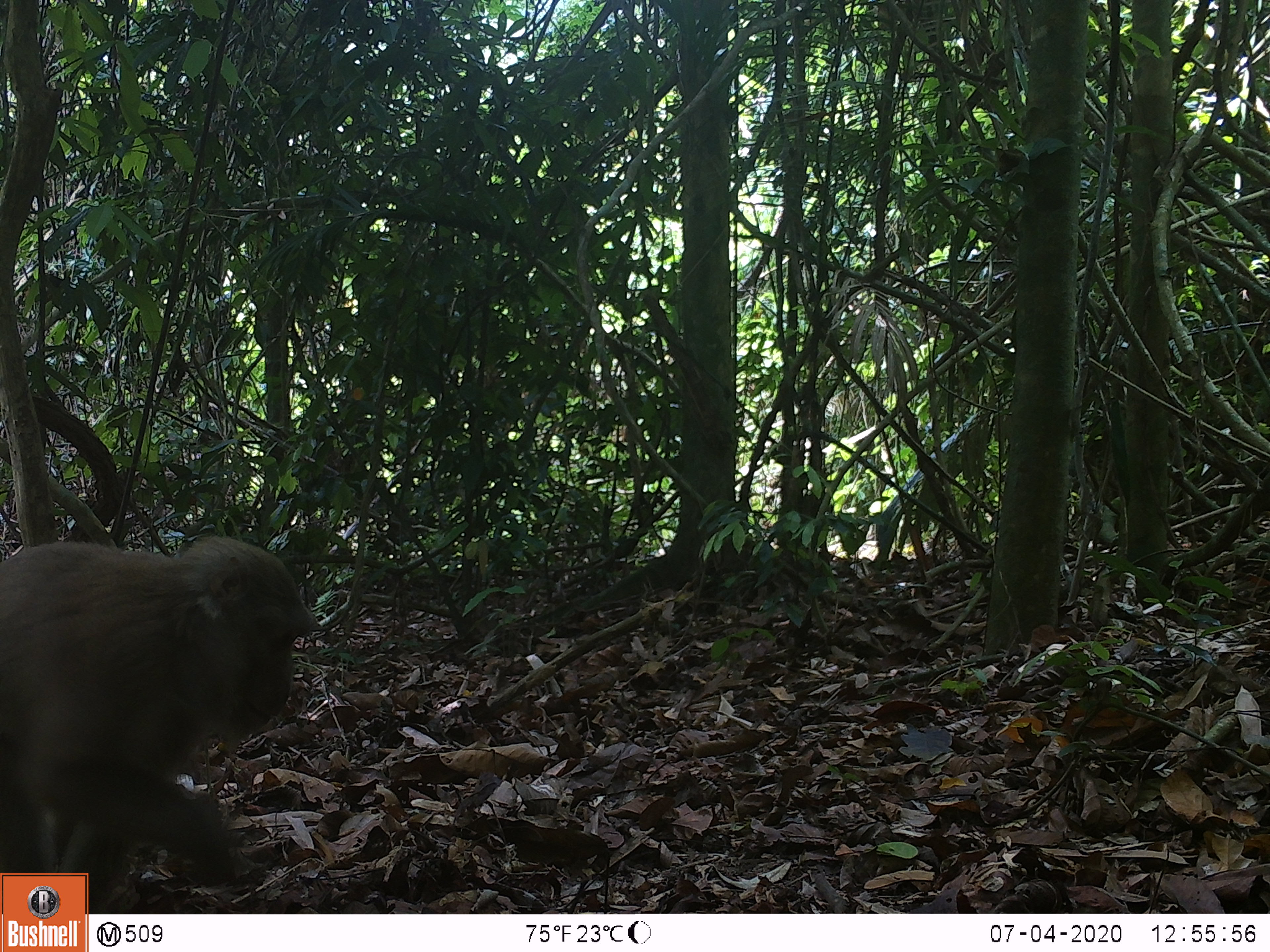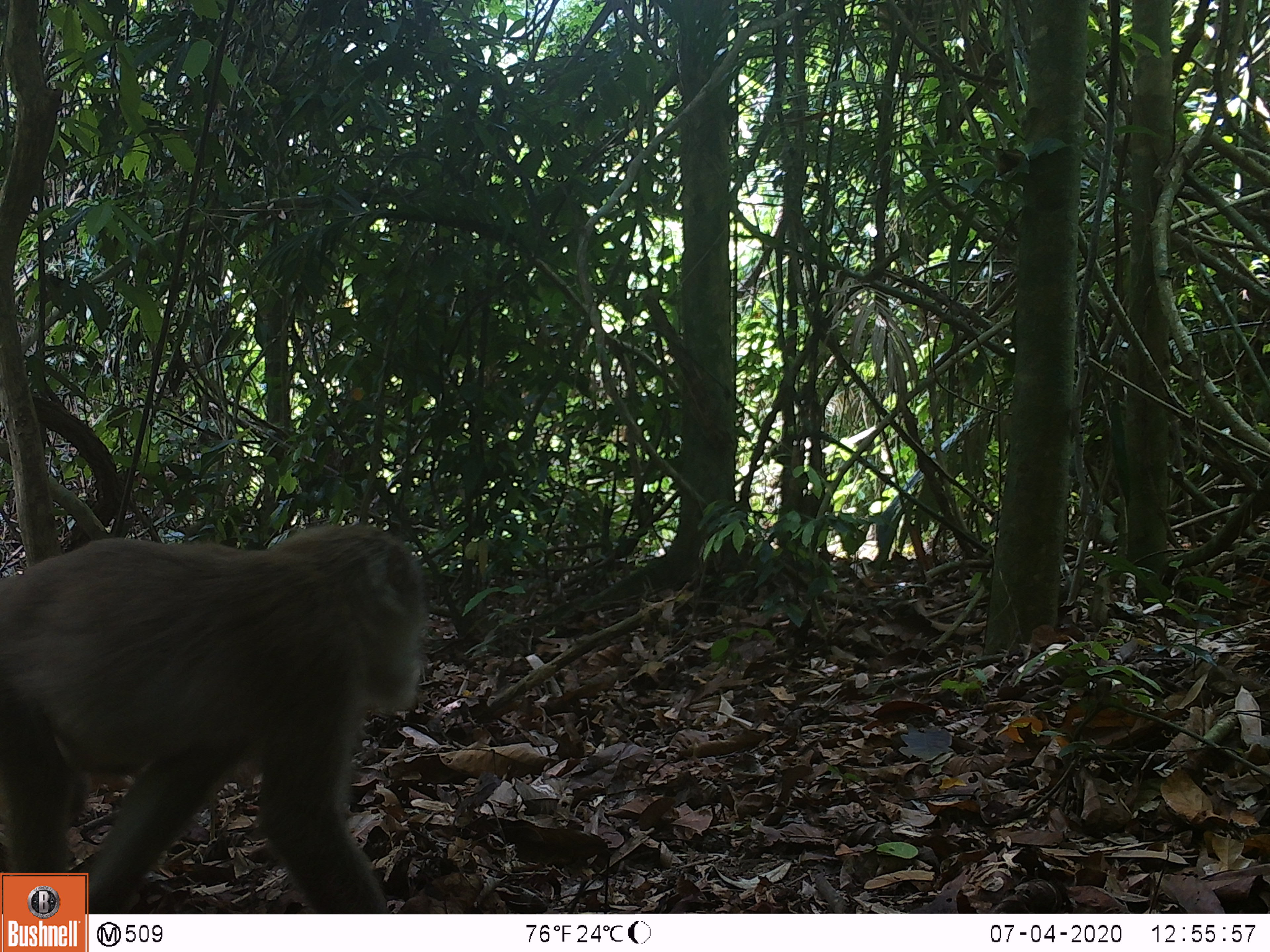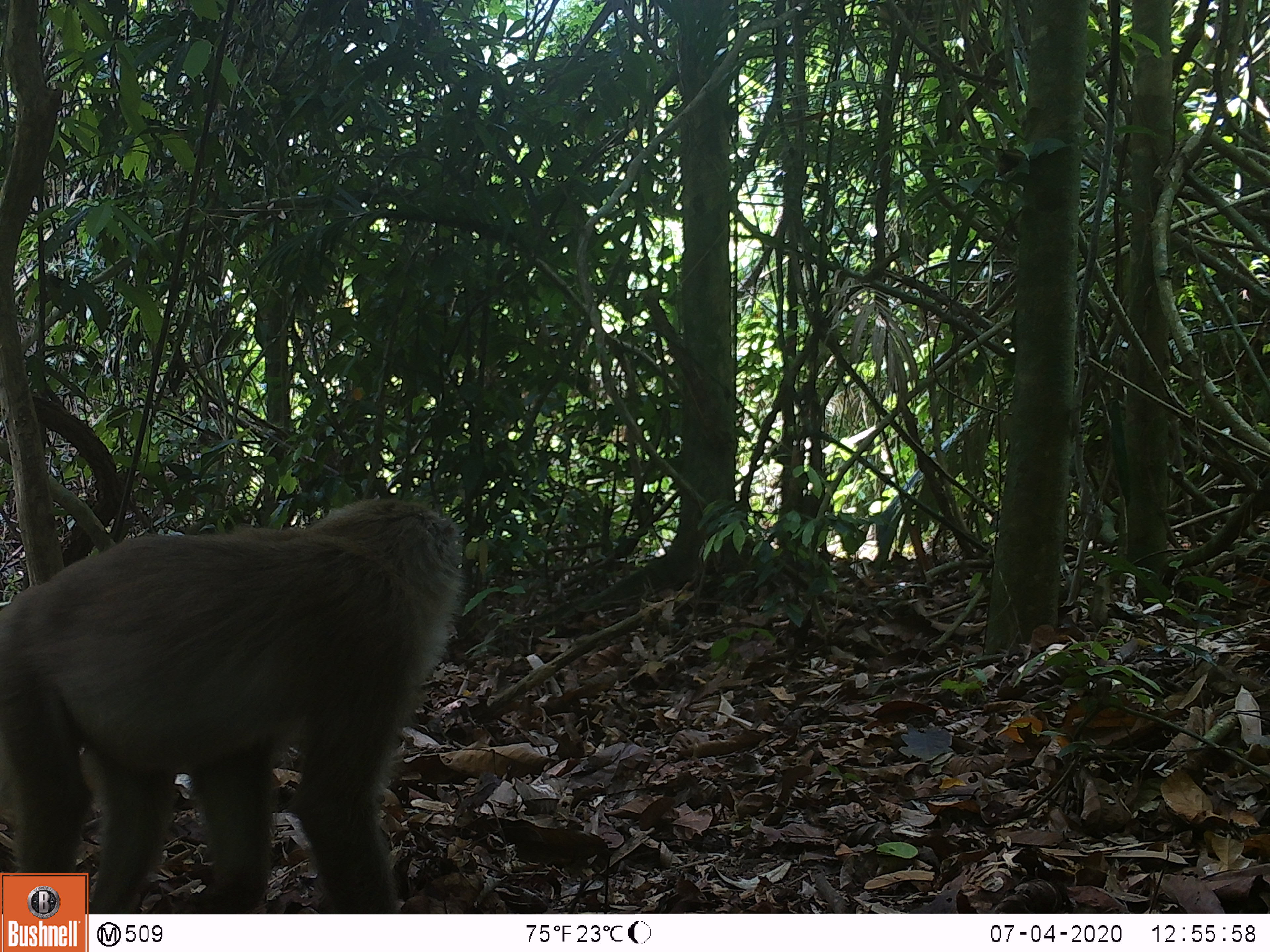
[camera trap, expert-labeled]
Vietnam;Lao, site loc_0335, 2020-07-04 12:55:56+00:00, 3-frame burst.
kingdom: Animalia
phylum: Chordata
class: Mammalia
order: Primates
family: Cercopithecidae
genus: Macaca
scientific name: Macaca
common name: macaques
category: assam or rhesus macaque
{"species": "assam or rhesus macaque (macaques) (Macaca)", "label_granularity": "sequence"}